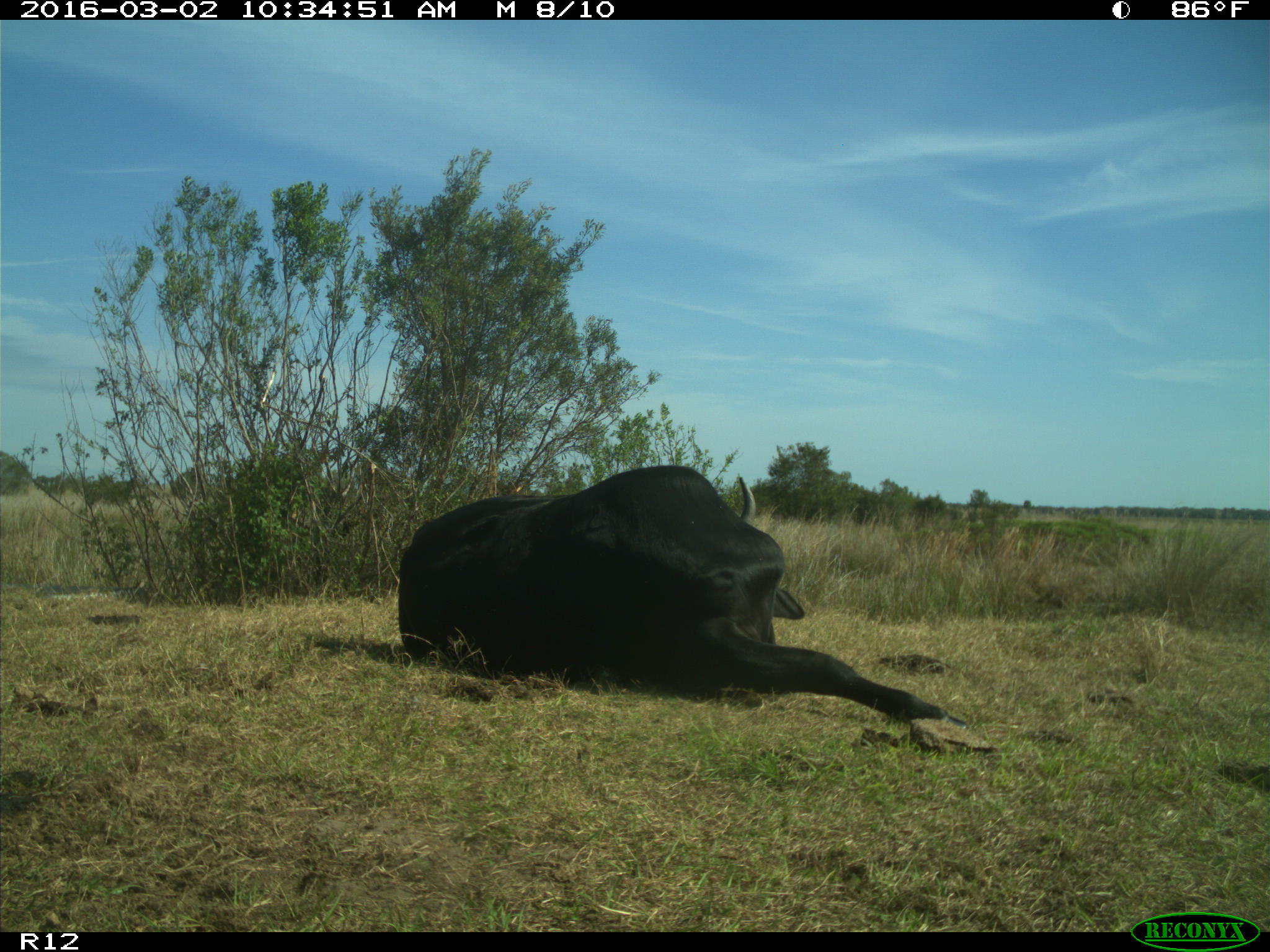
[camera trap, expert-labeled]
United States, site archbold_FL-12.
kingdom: Animalia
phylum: Chordata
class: Mammalia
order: Artiodactyla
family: Bovidae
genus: Bos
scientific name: Bos taurus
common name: domestic cow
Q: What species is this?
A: Bos taurus (domestic cow).